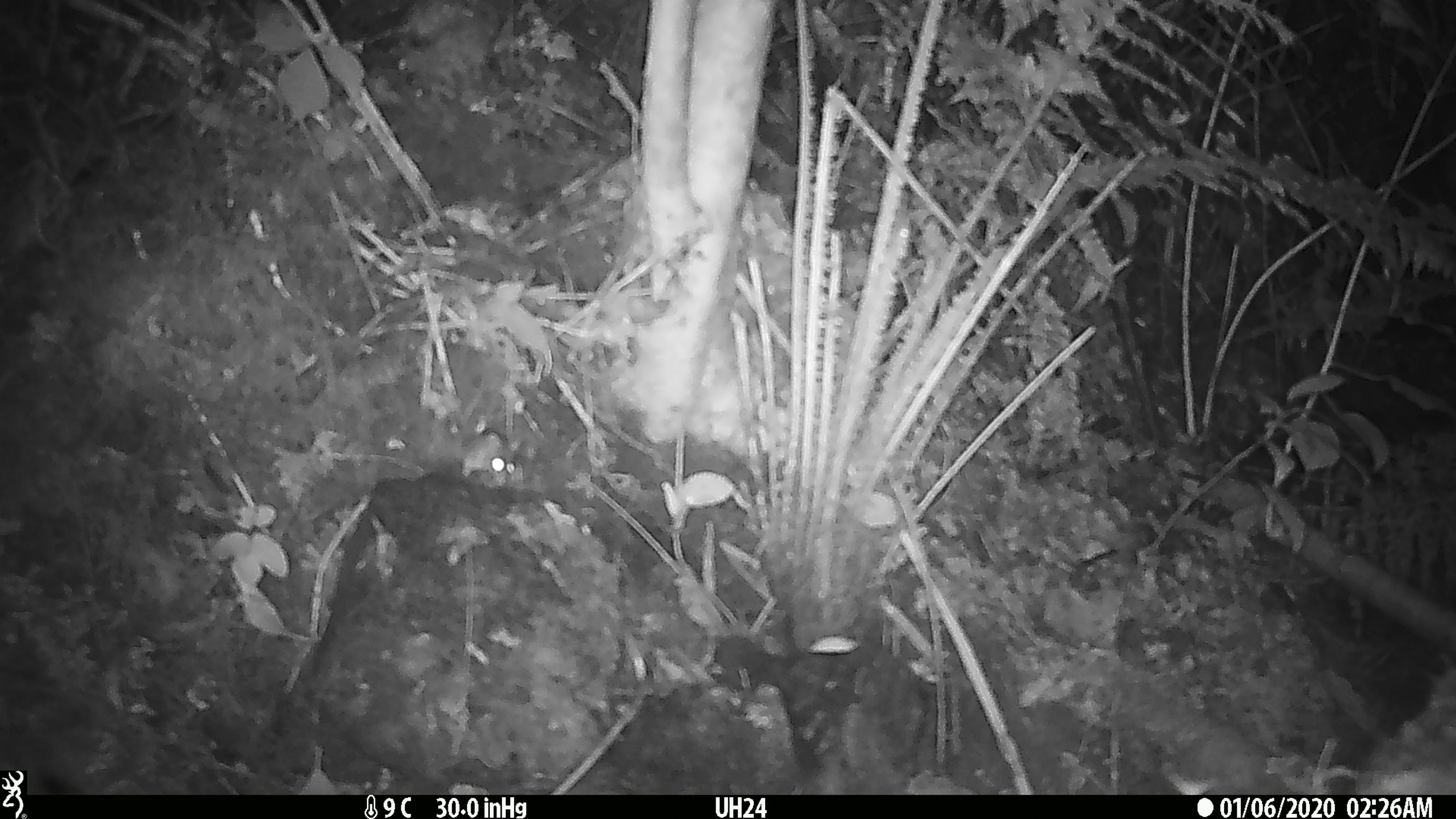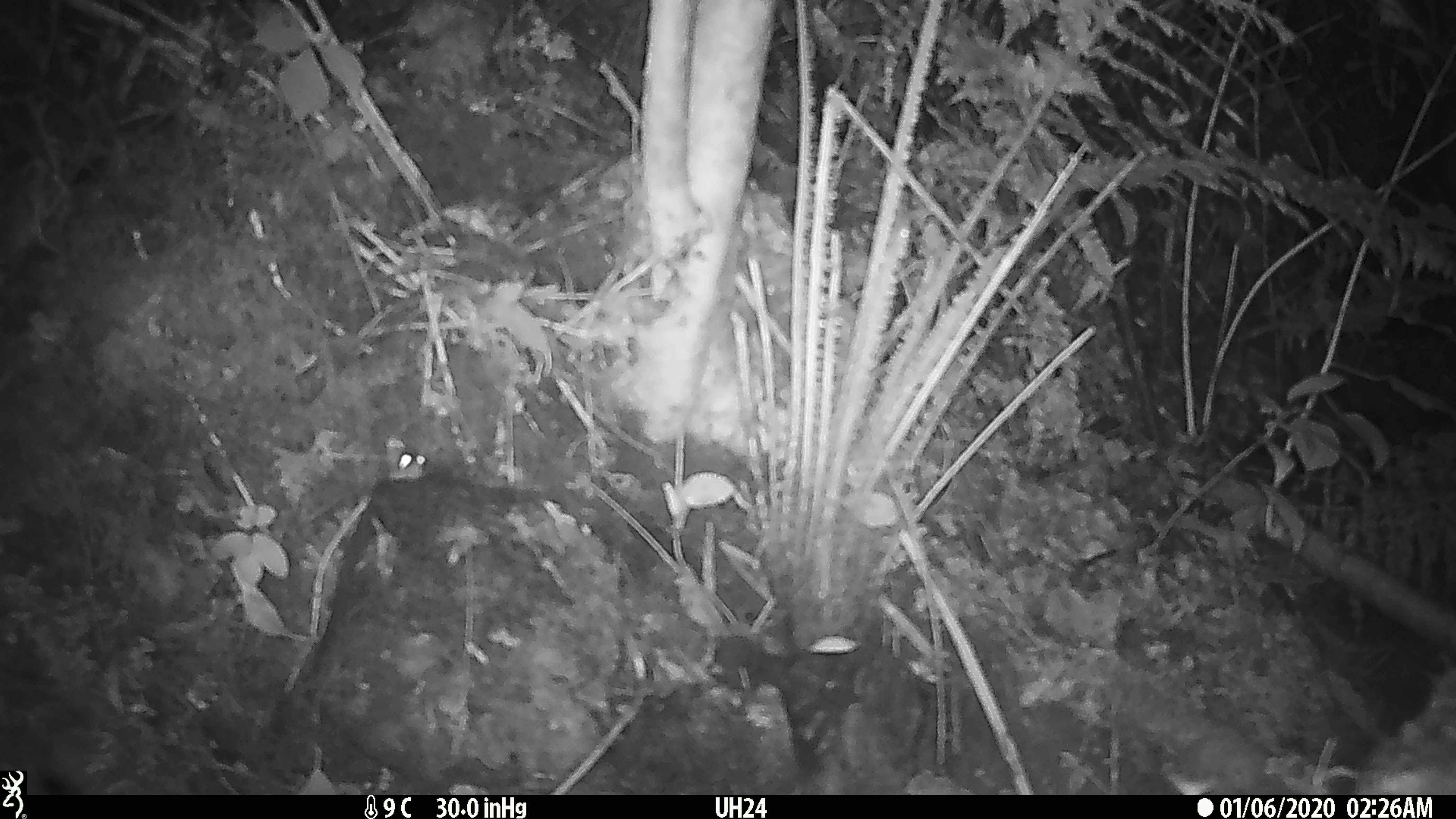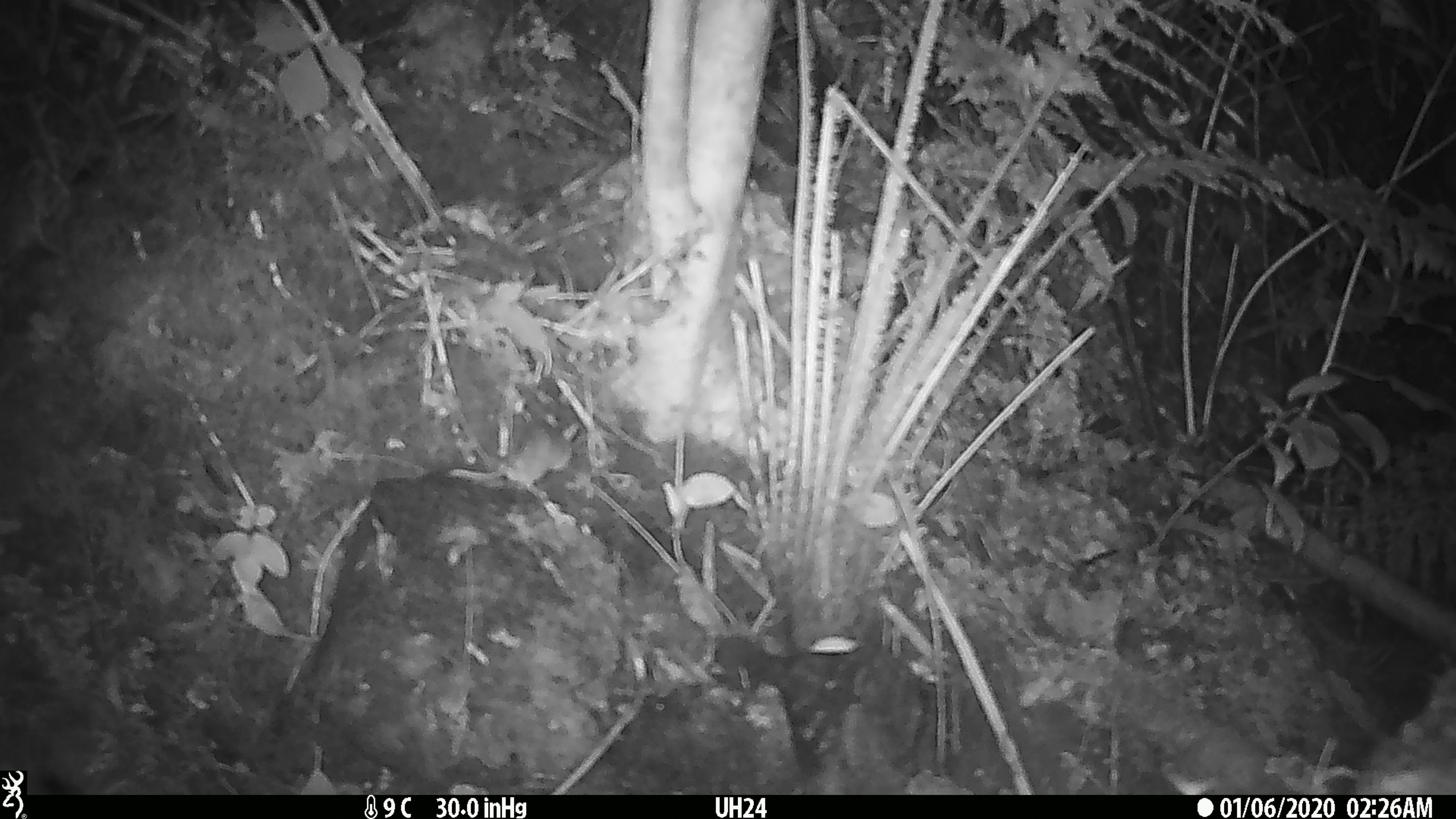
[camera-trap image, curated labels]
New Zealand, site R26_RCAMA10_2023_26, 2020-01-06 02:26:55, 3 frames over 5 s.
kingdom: Animalia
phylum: Chordata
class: Mammalia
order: Rodentia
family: Muridae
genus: Mus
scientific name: Mus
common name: mouse